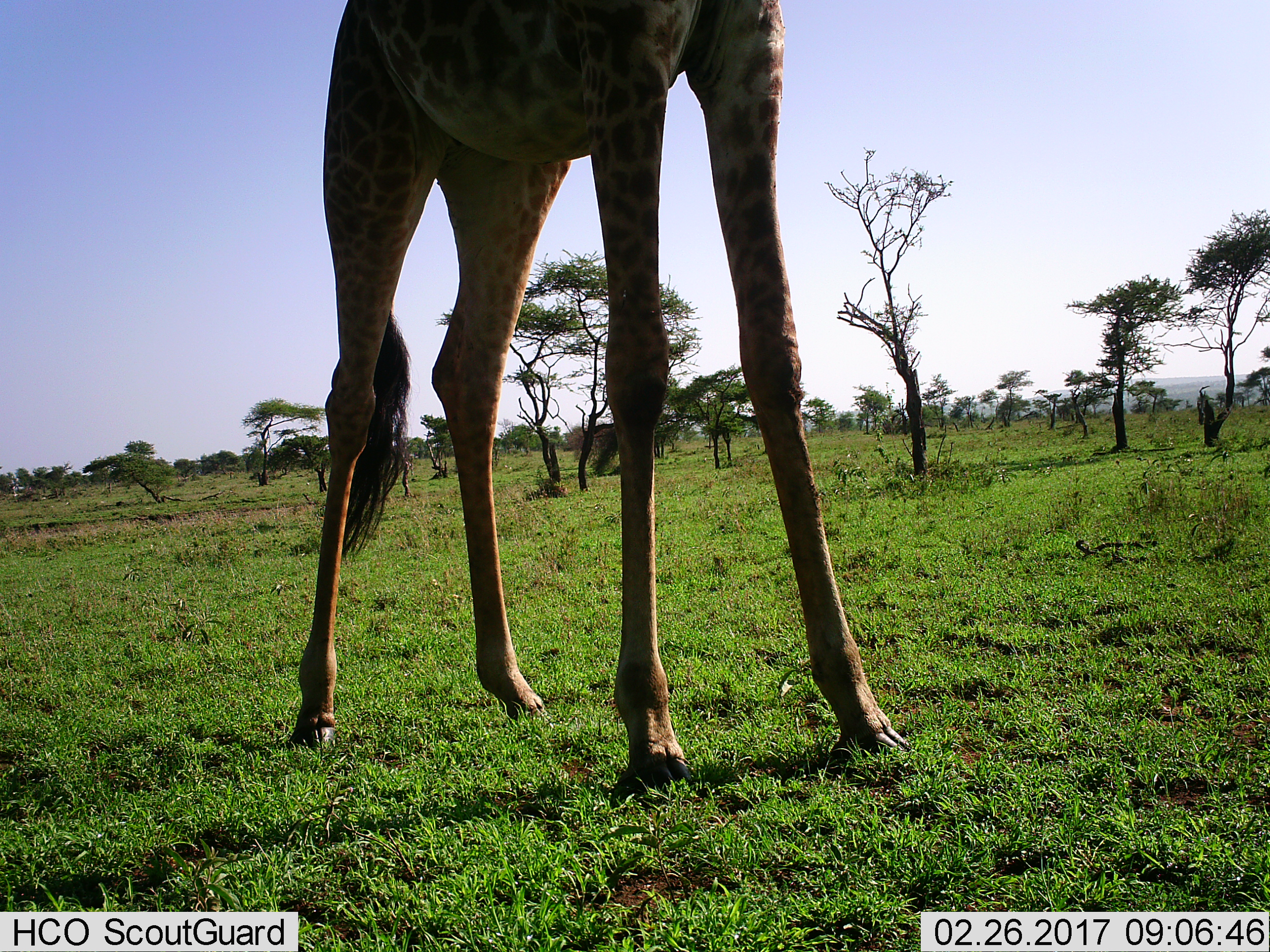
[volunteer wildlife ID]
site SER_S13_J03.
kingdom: Animalia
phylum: Chordata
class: Mammalia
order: Artiodactyla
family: Giraffidae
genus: Giraffa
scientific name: Giraffa camelopardalis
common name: giraffe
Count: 1.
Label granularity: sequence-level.